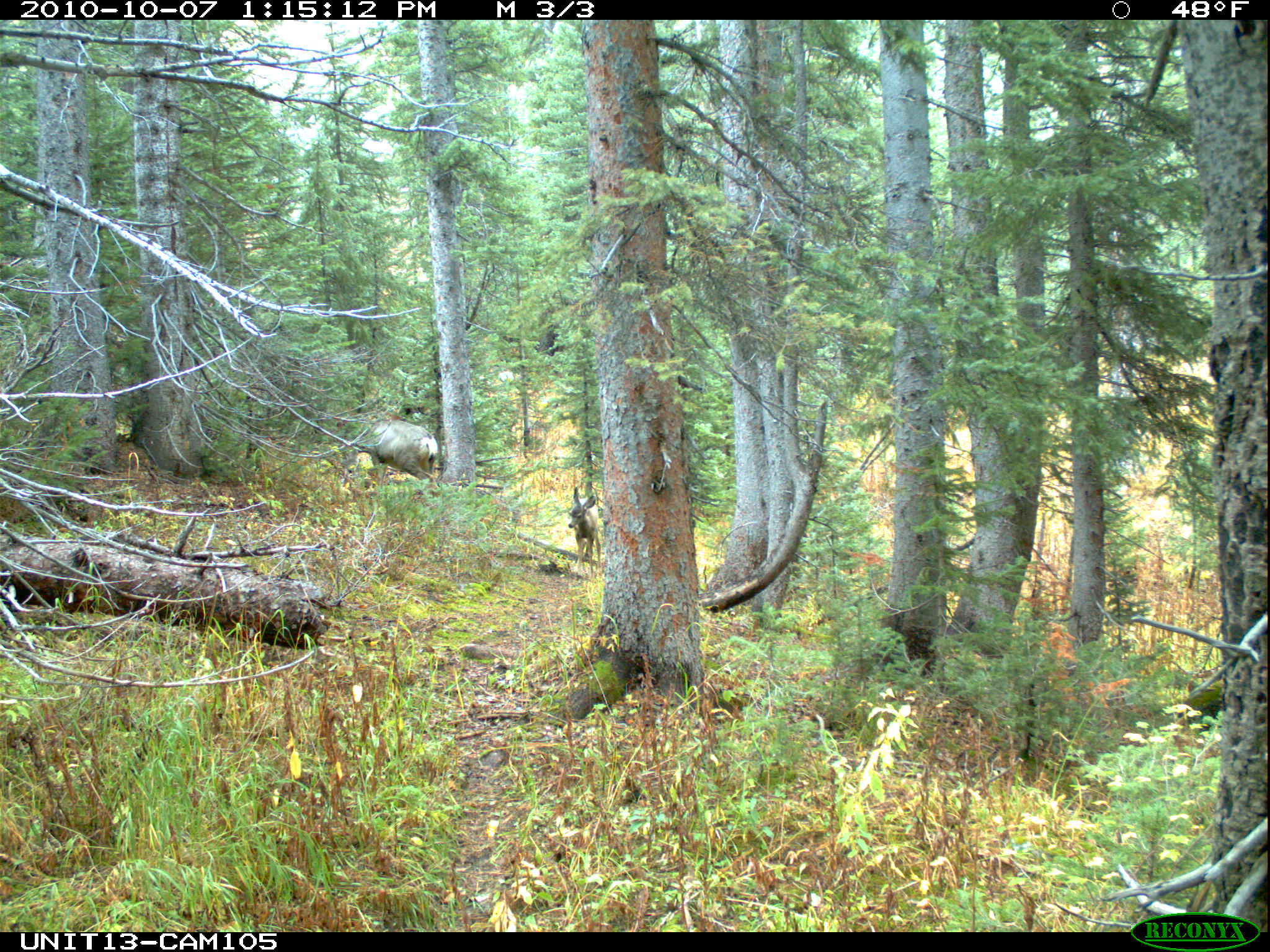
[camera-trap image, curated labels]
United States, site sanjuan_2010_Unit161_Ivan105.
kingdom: Animalia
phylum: Chordata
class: Mammalia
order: Artiodactyla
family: Cervidae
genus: Odocoileus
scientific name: Odocoileus hemionus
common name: mule deer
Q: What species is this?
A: Odocoileus hemionus (mule deer).